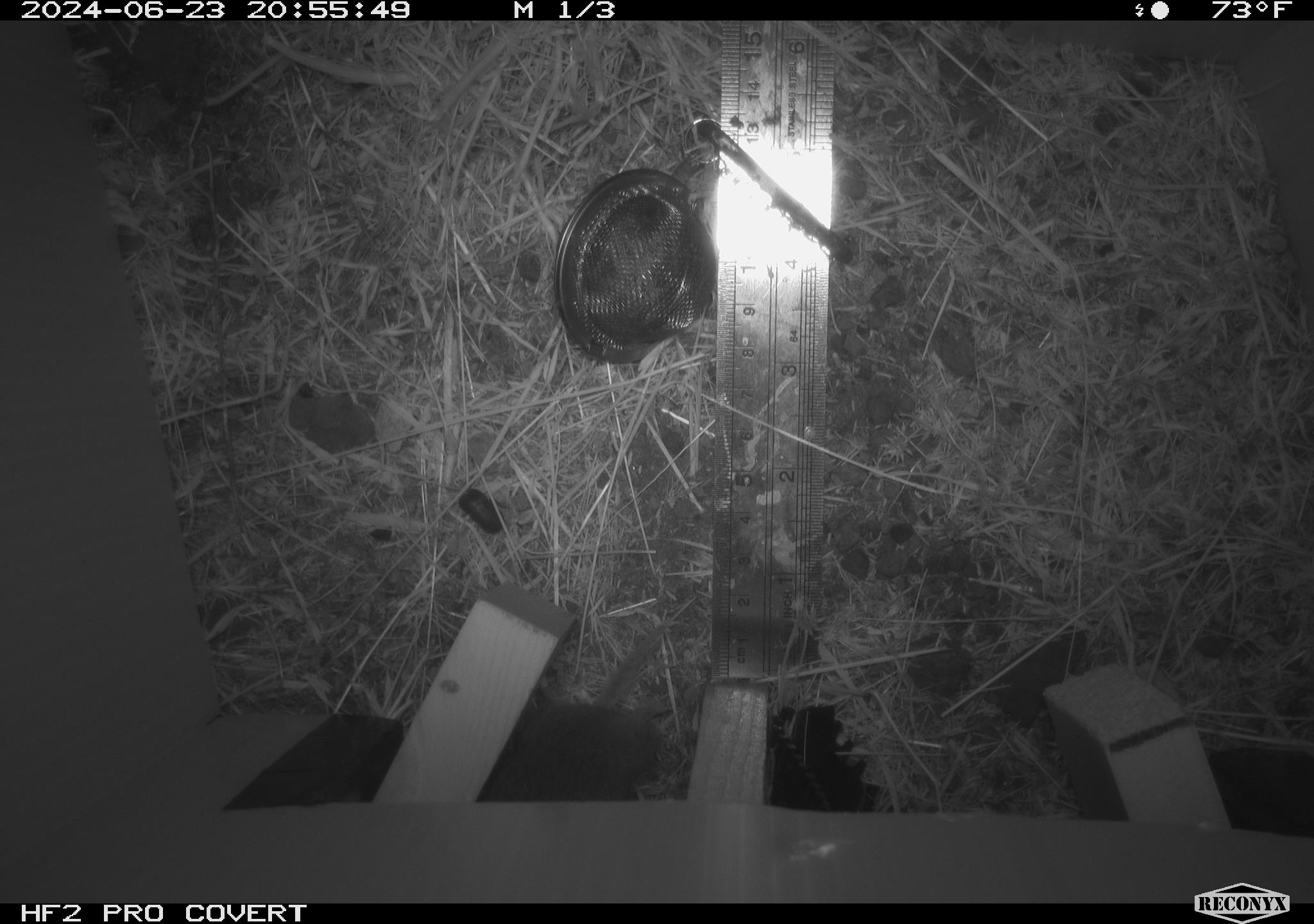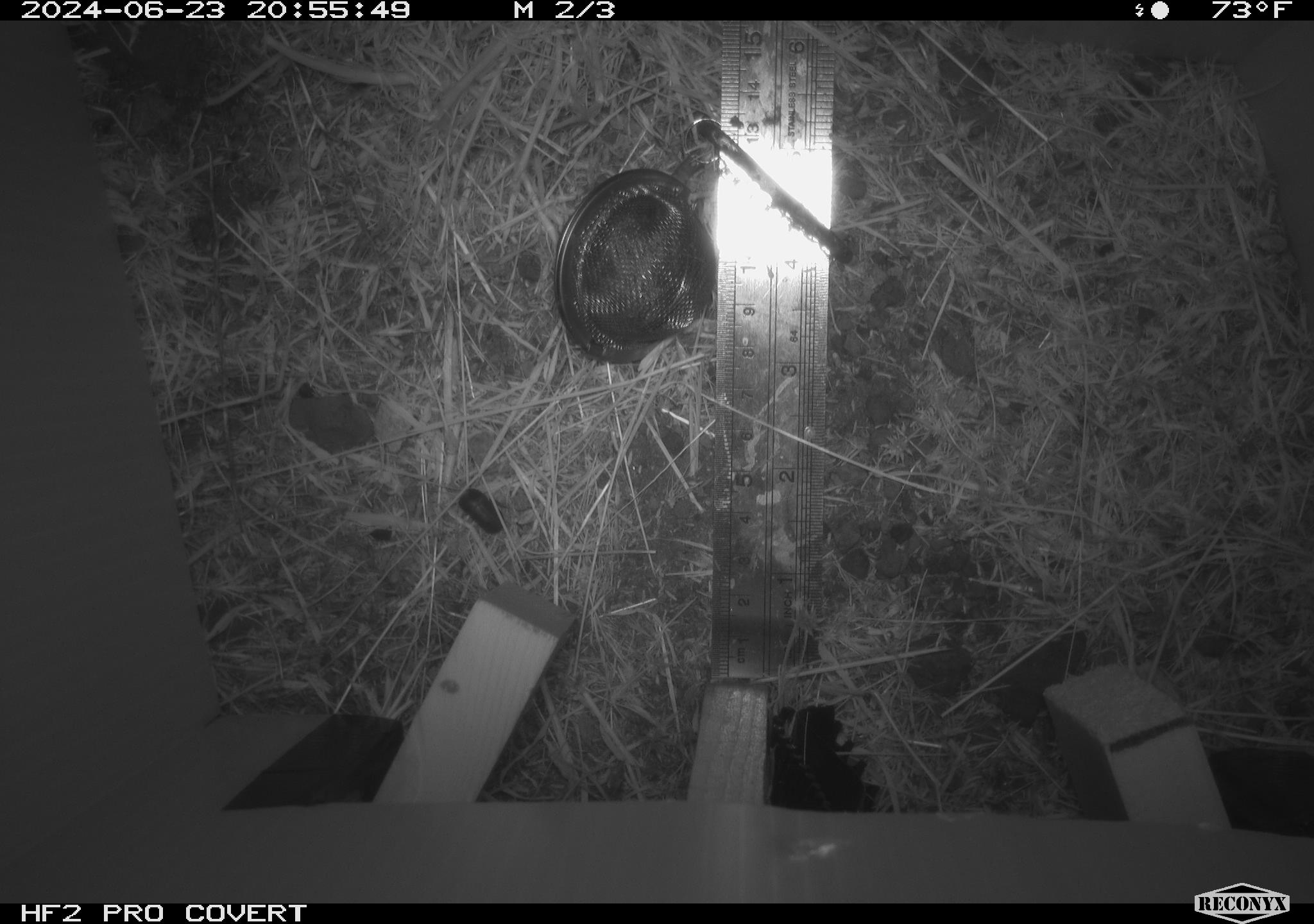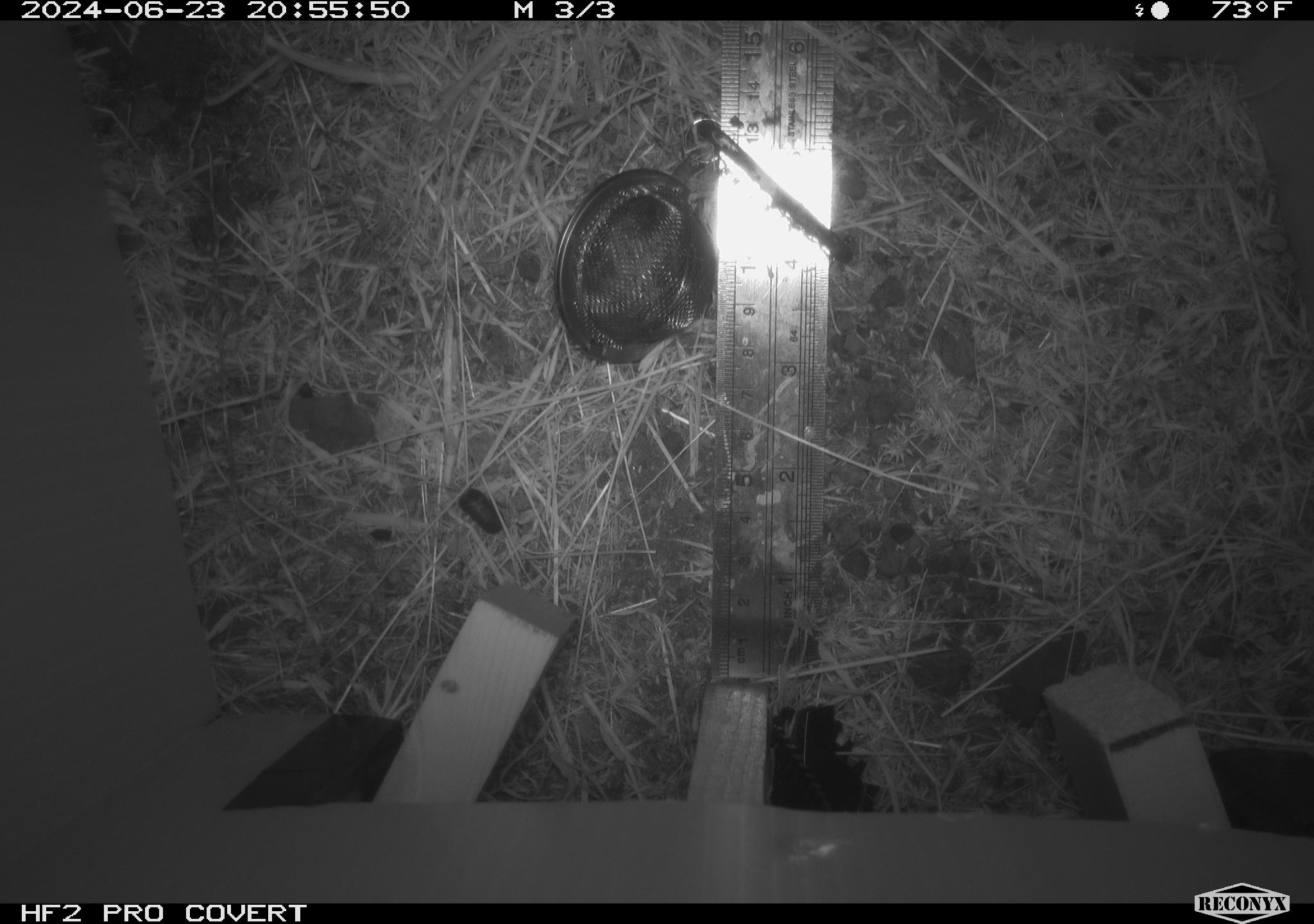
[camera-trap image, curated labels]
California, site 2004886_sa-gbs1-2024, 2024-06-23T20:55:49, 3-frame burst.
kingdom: Animalia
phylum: Chordata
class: Mammalia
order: Rodentia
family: Cricetidae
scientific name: Arvicolinae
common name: voles, lemmings, and muskrats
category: arvicolinae subfamily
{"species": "arvicolinae subfamily (voles, lemmings, and muskrats) (Arvicolinae)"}